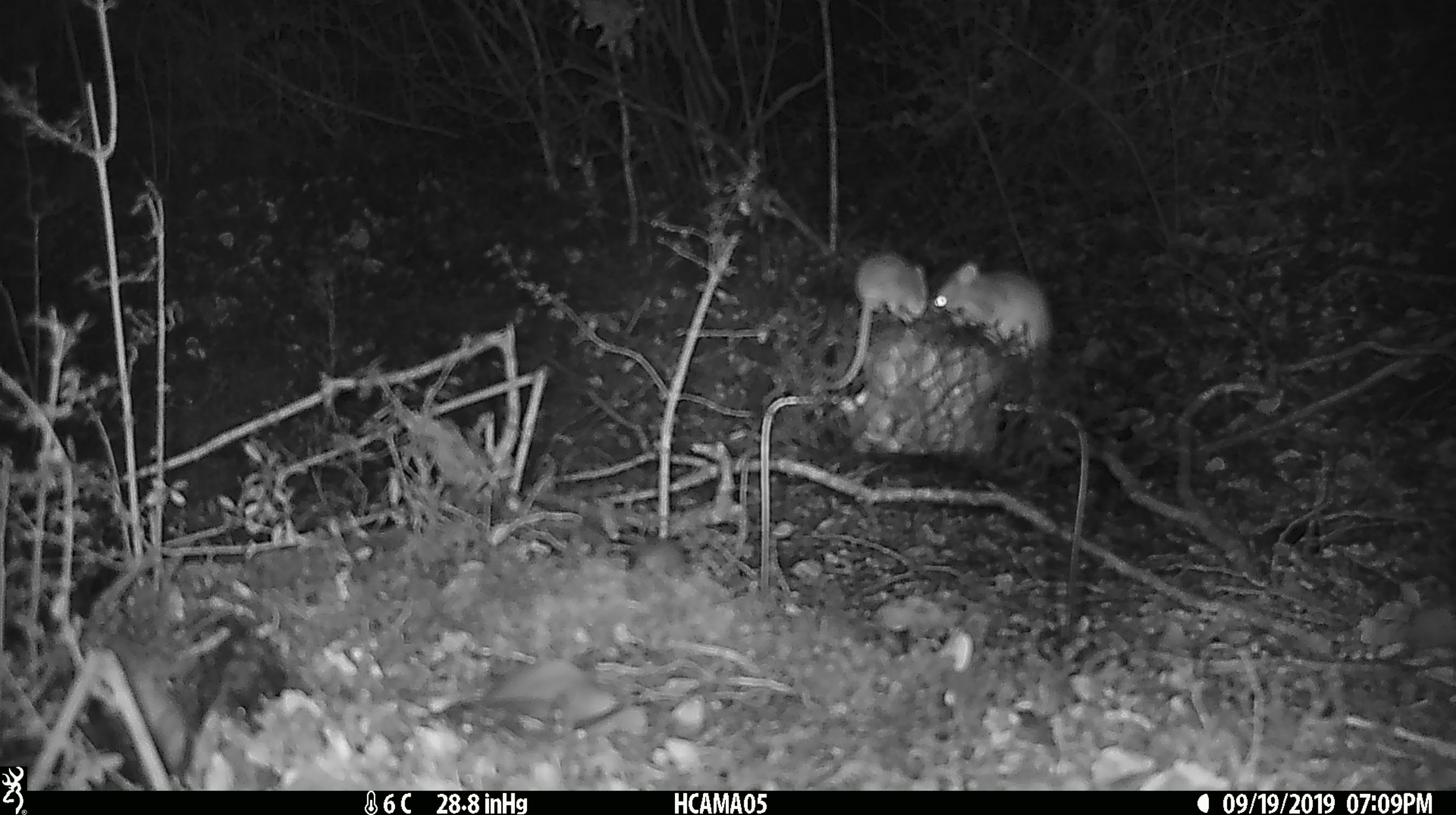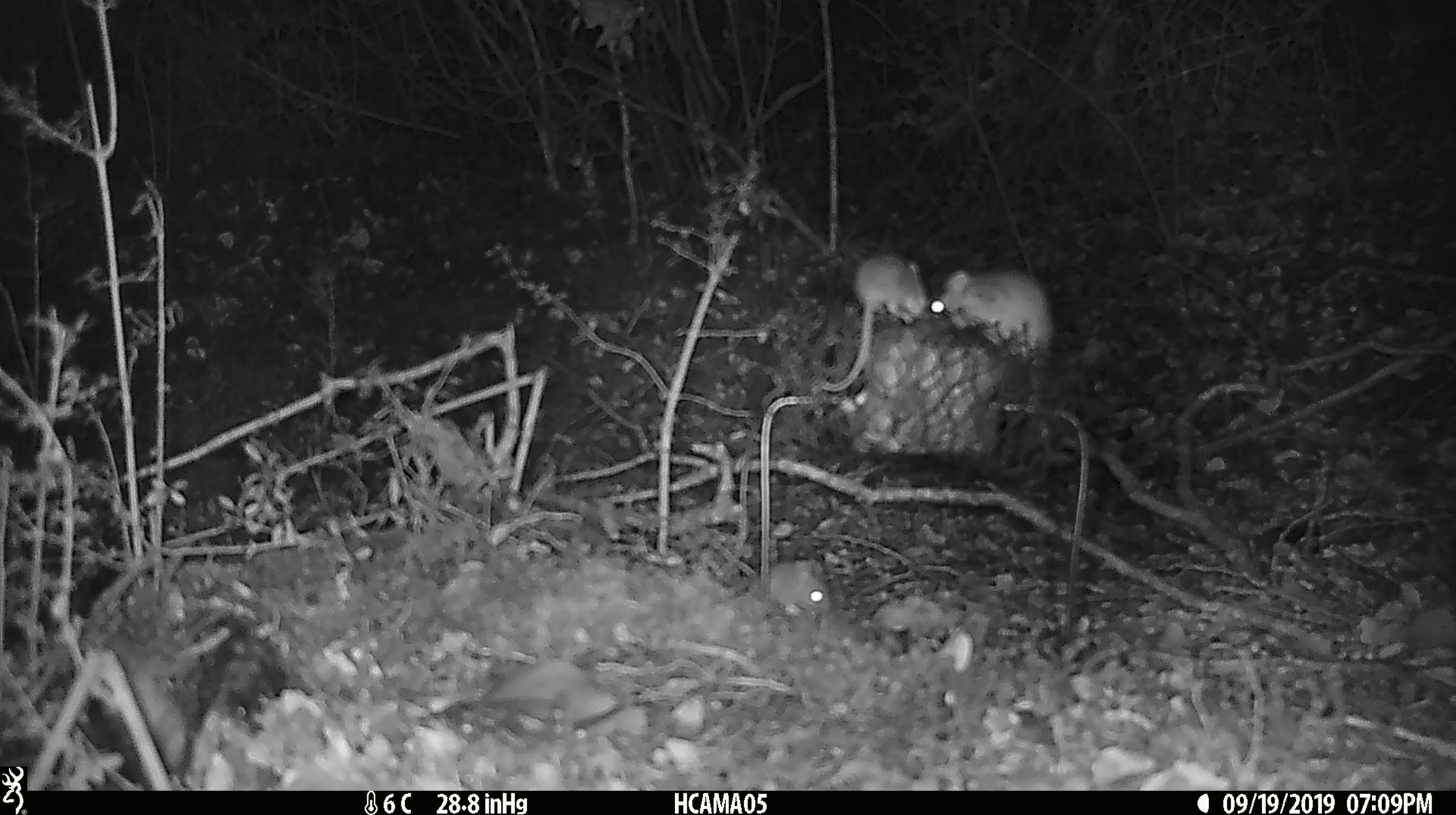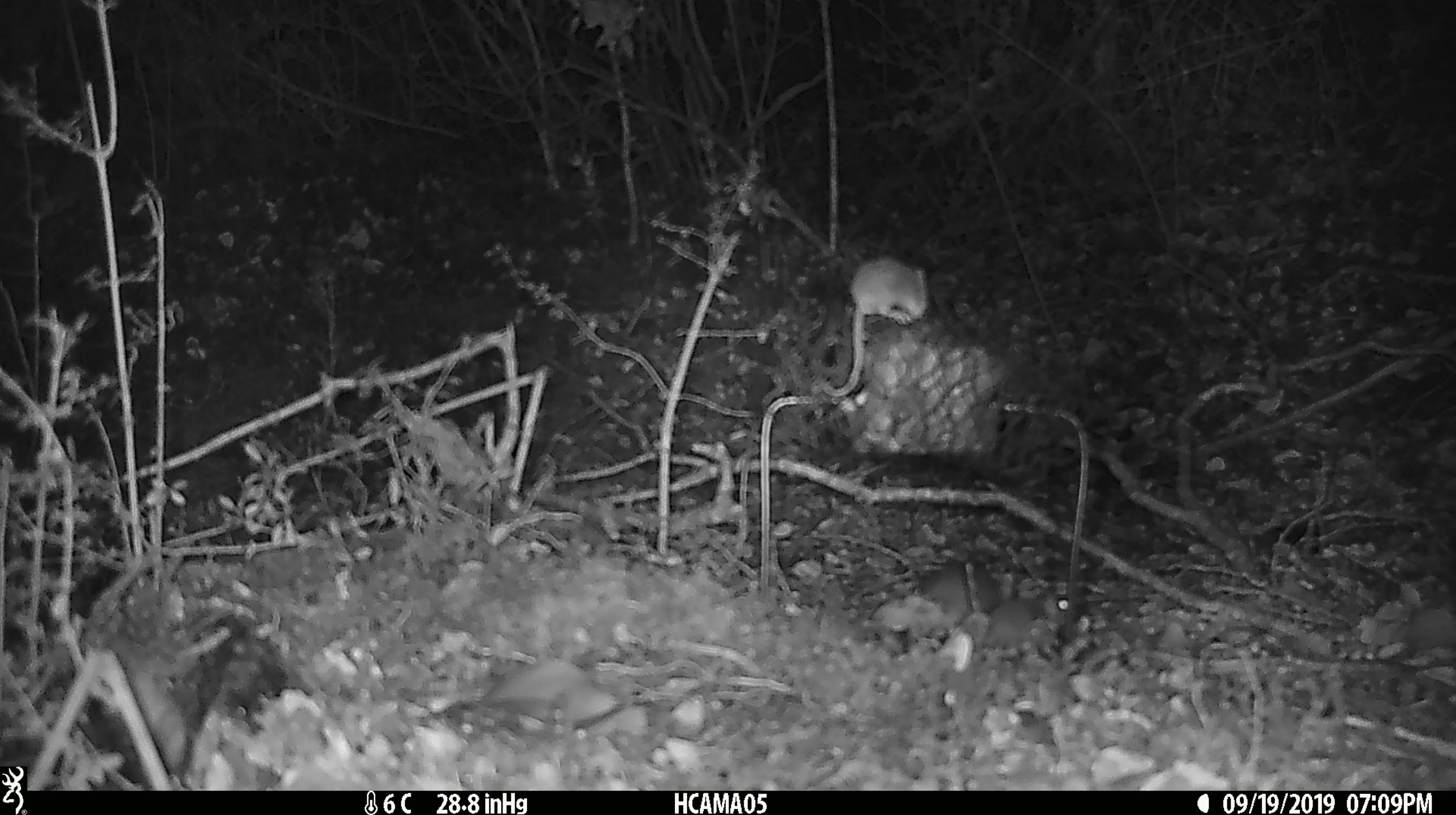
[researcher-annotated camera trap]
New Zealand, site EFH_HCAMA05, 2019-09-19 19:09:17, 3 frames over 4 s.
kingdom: Animalia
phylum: Chordata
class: Mammalia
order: Rodentia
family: Muridae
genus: Mus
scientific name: Mus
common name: mouse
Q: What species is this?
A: Mouse (Mus).